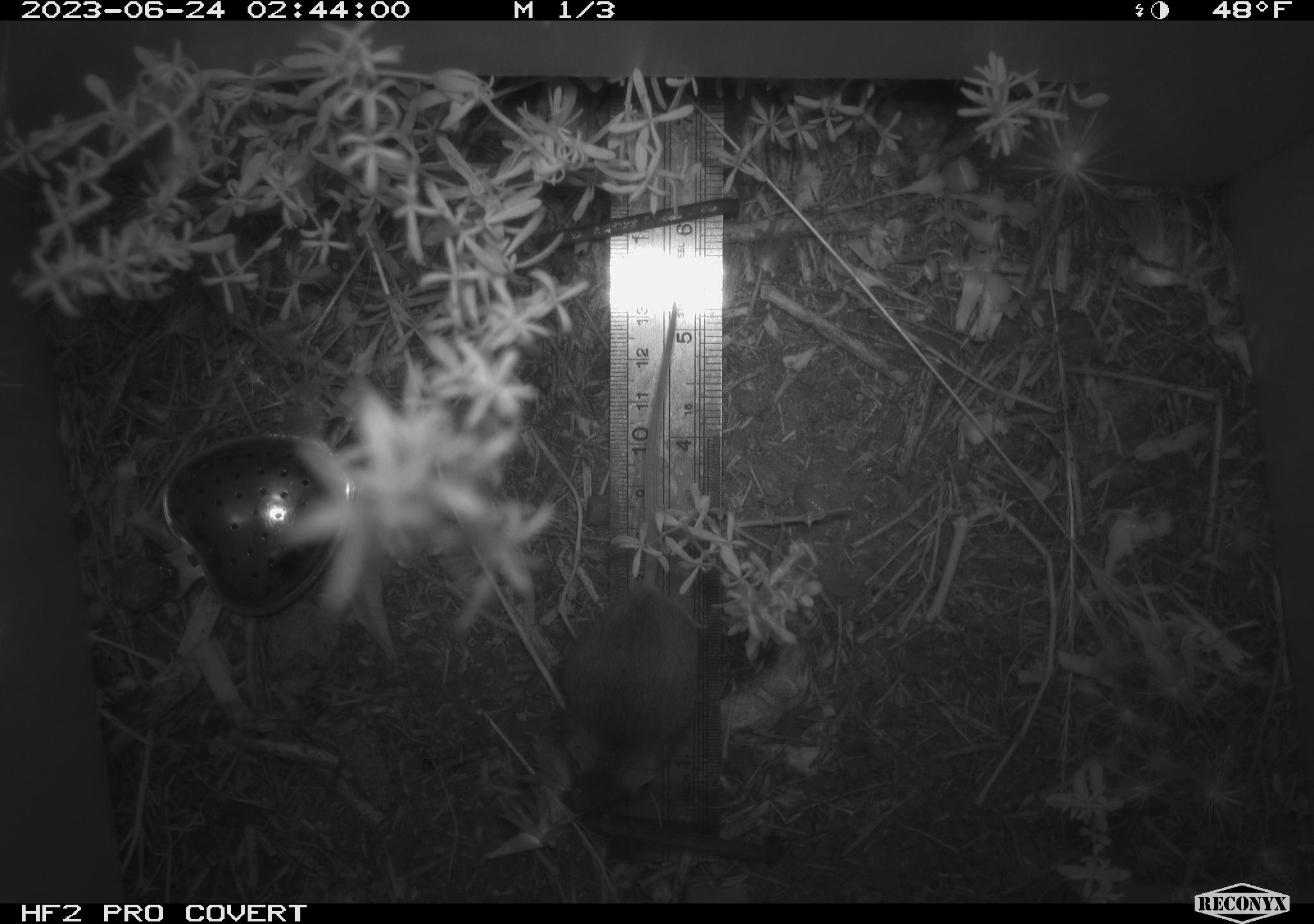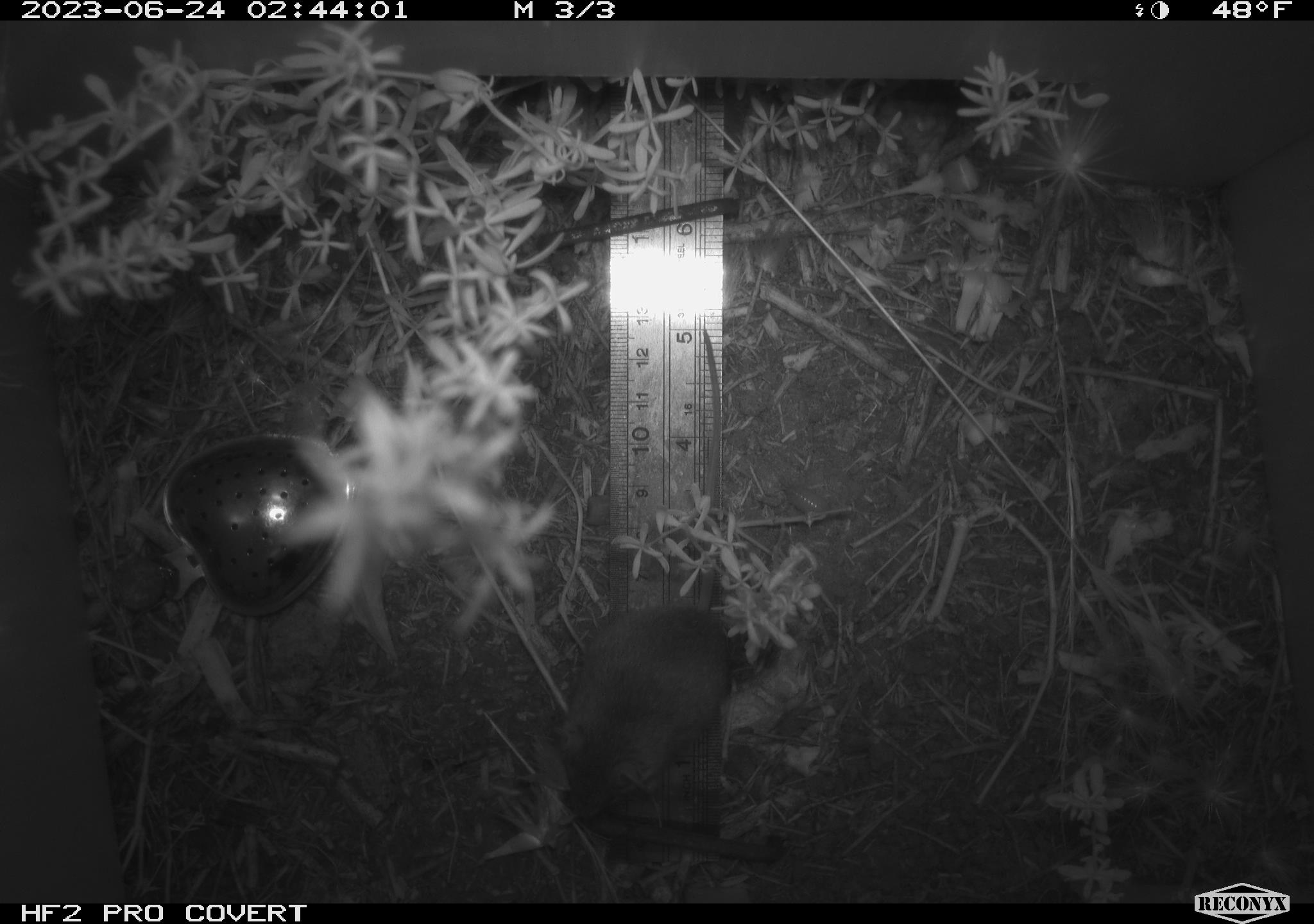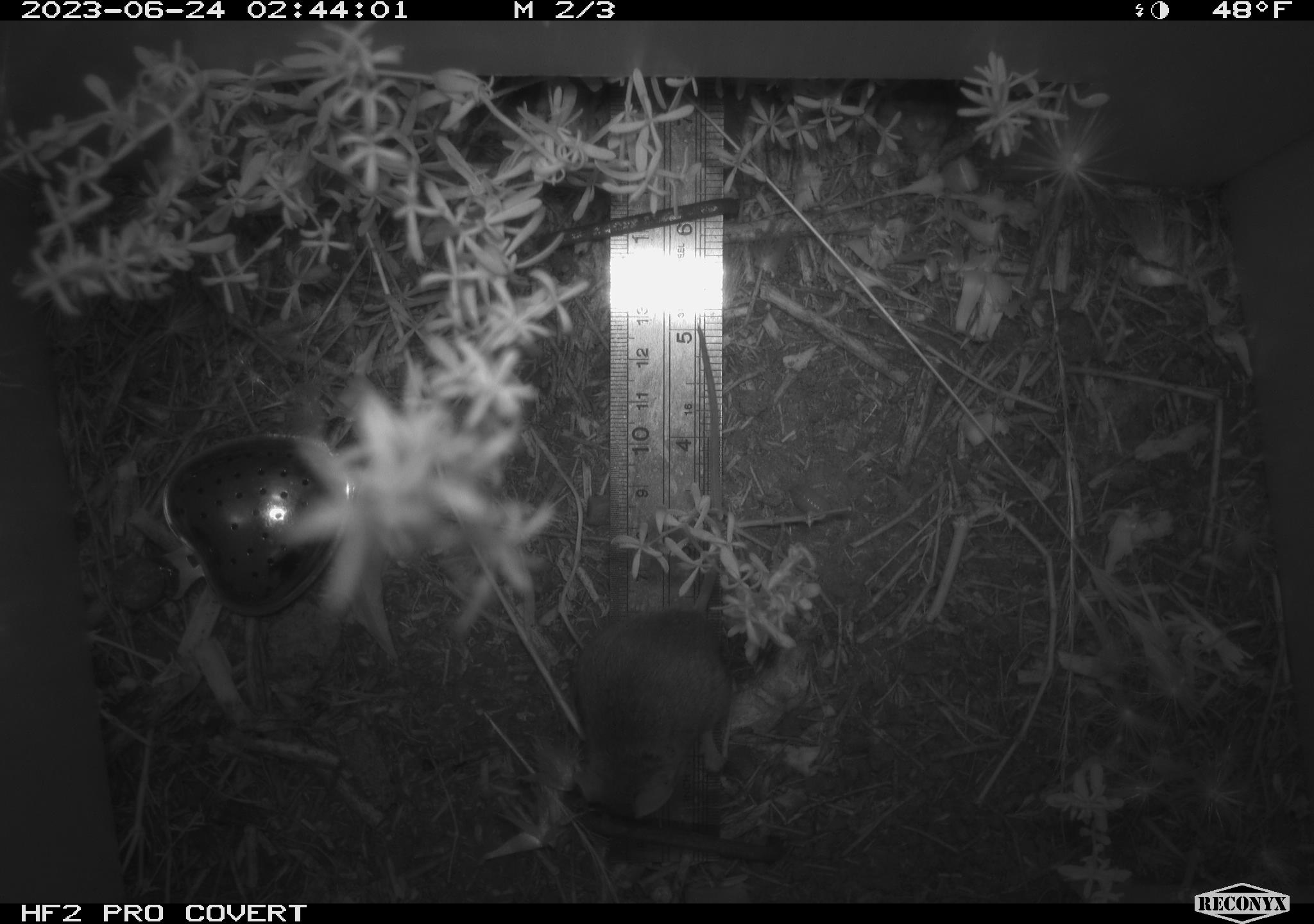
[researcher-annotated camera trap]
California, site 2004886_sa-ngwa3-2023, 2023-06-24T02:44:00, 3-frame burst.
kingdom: Animalia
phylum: Chordata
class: Mammalia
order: Rodentia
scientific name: Rodentia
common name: mouse species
Mouse species (Rodentia).